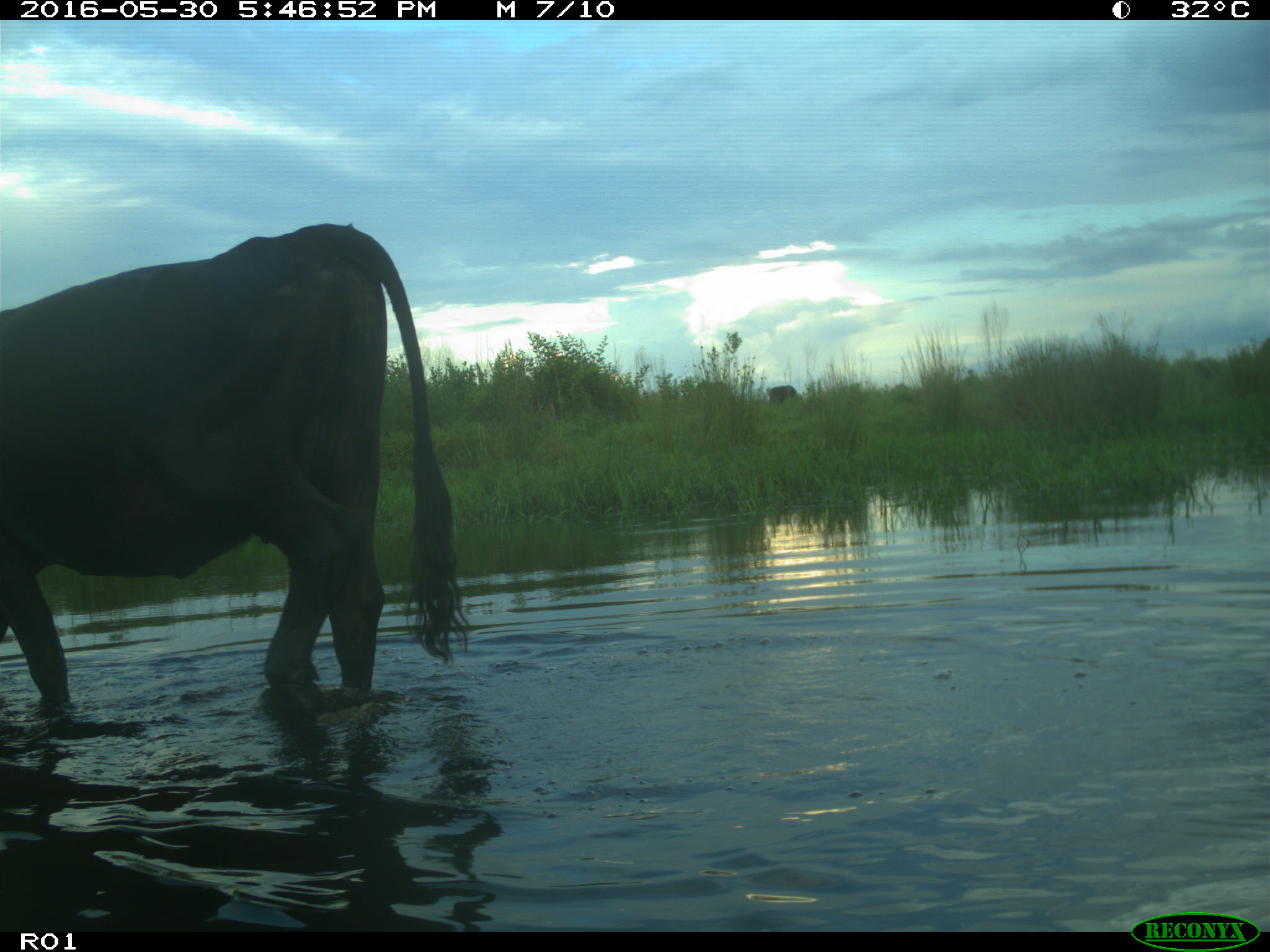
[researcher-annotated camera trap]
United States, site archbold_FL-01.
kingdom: Animalia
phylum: Chordata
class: Mammalia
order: Artiodactyla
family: Bovidae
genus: Bos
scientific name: Bos taurus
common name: domestic cow